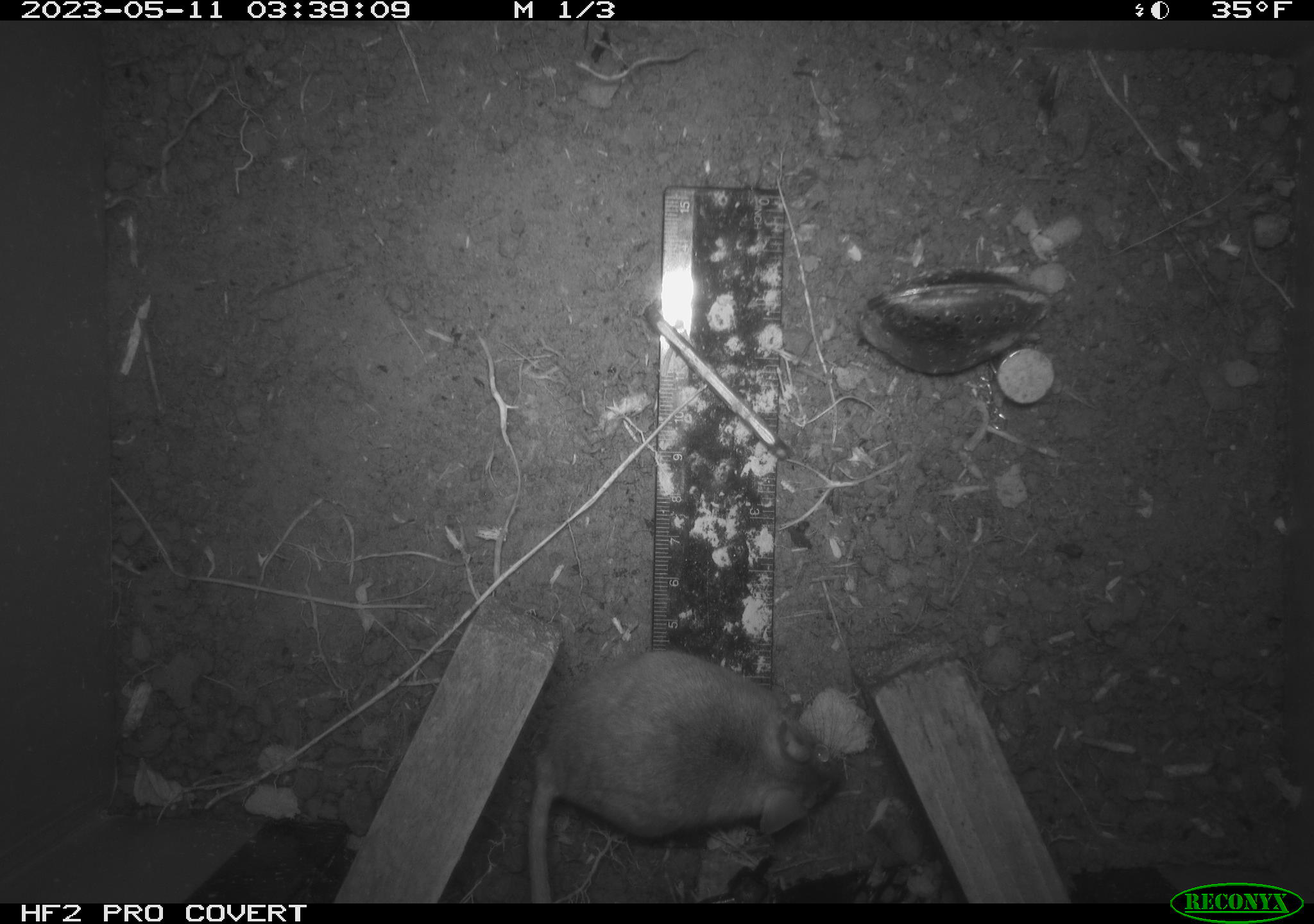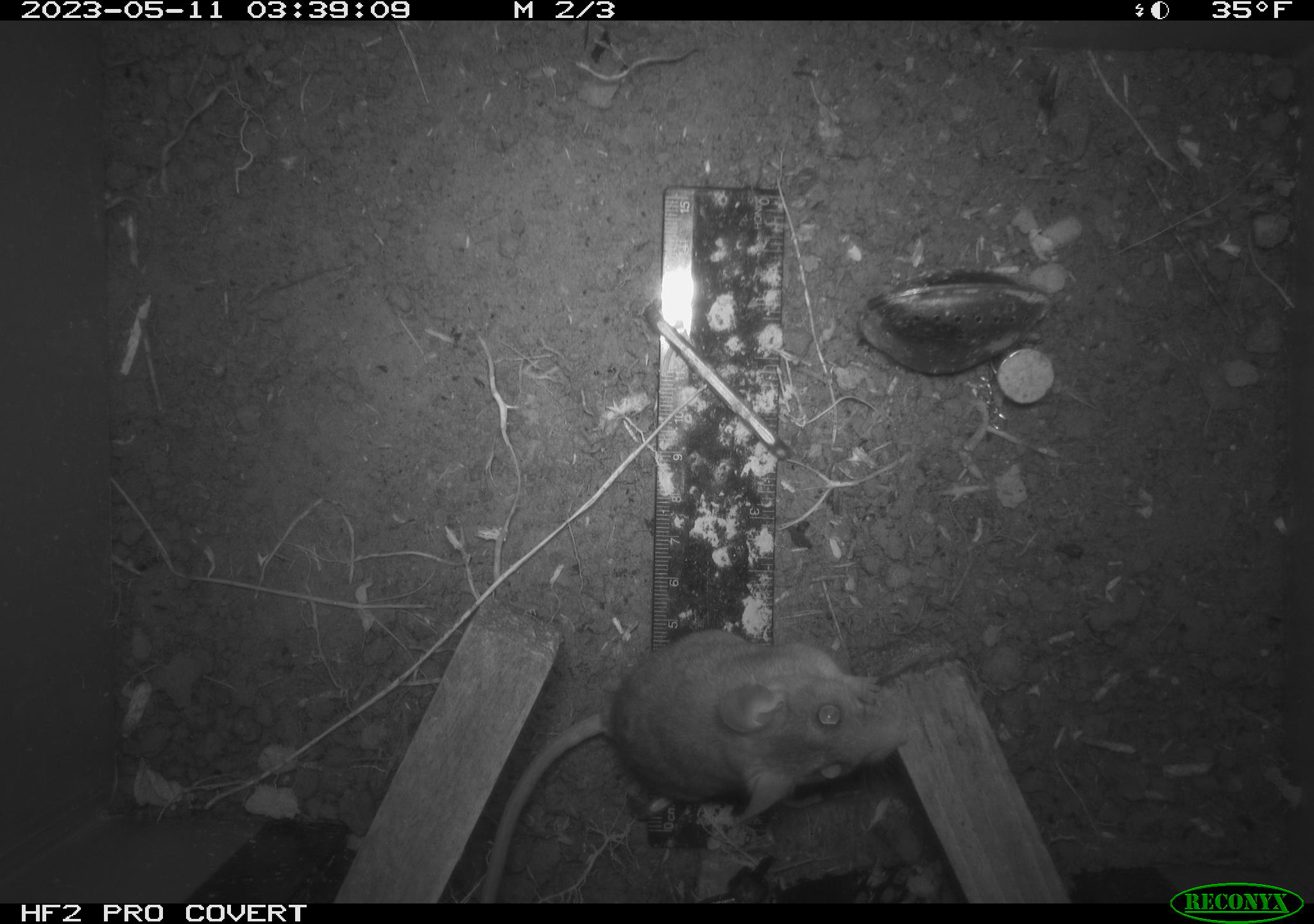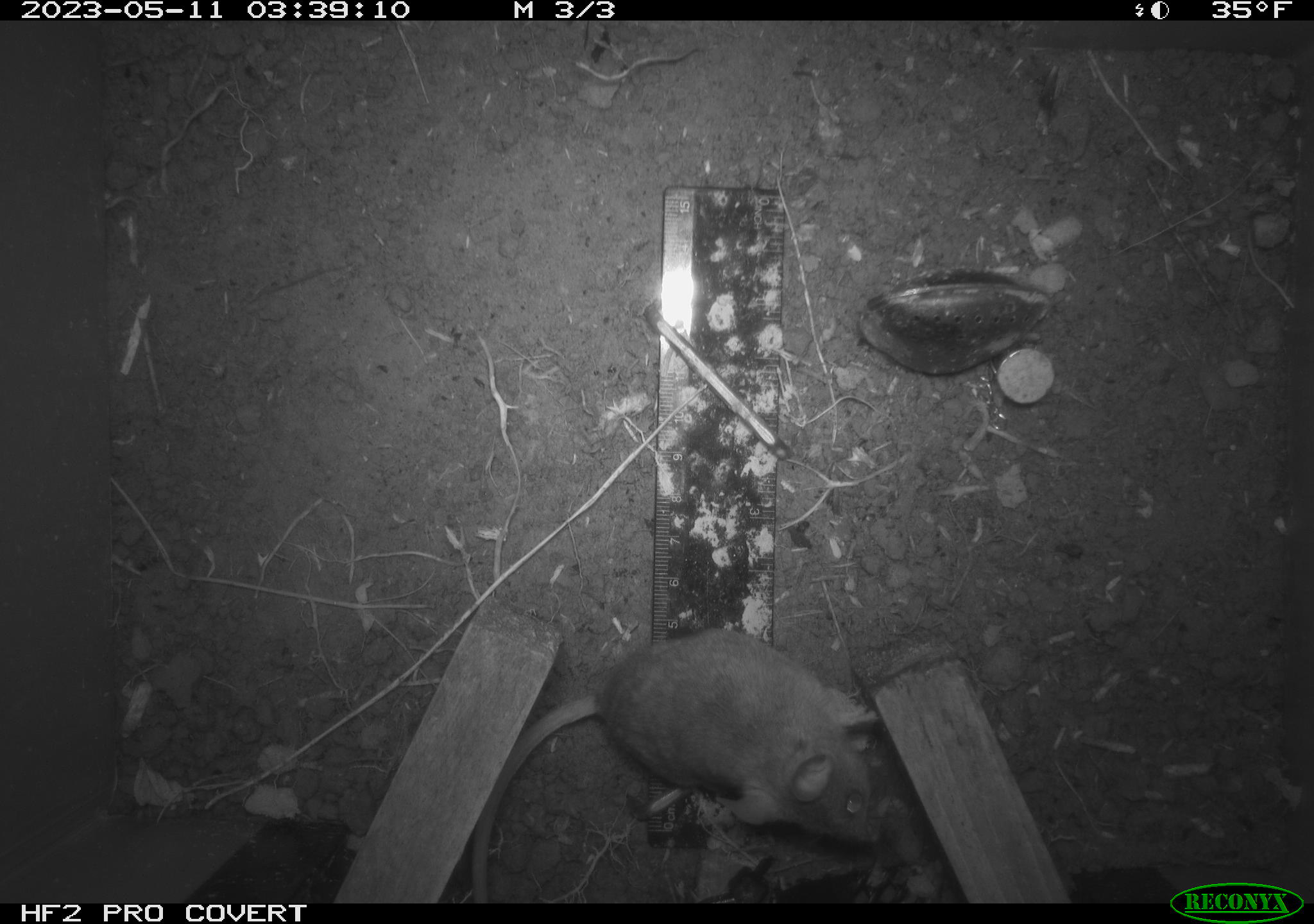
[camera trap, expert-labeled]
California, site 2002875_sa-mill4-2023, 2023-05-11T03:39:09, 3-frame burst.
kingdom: Animalia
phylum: Chordata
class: Mammalia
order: Rodentia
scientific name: Rodentia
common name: mouse species